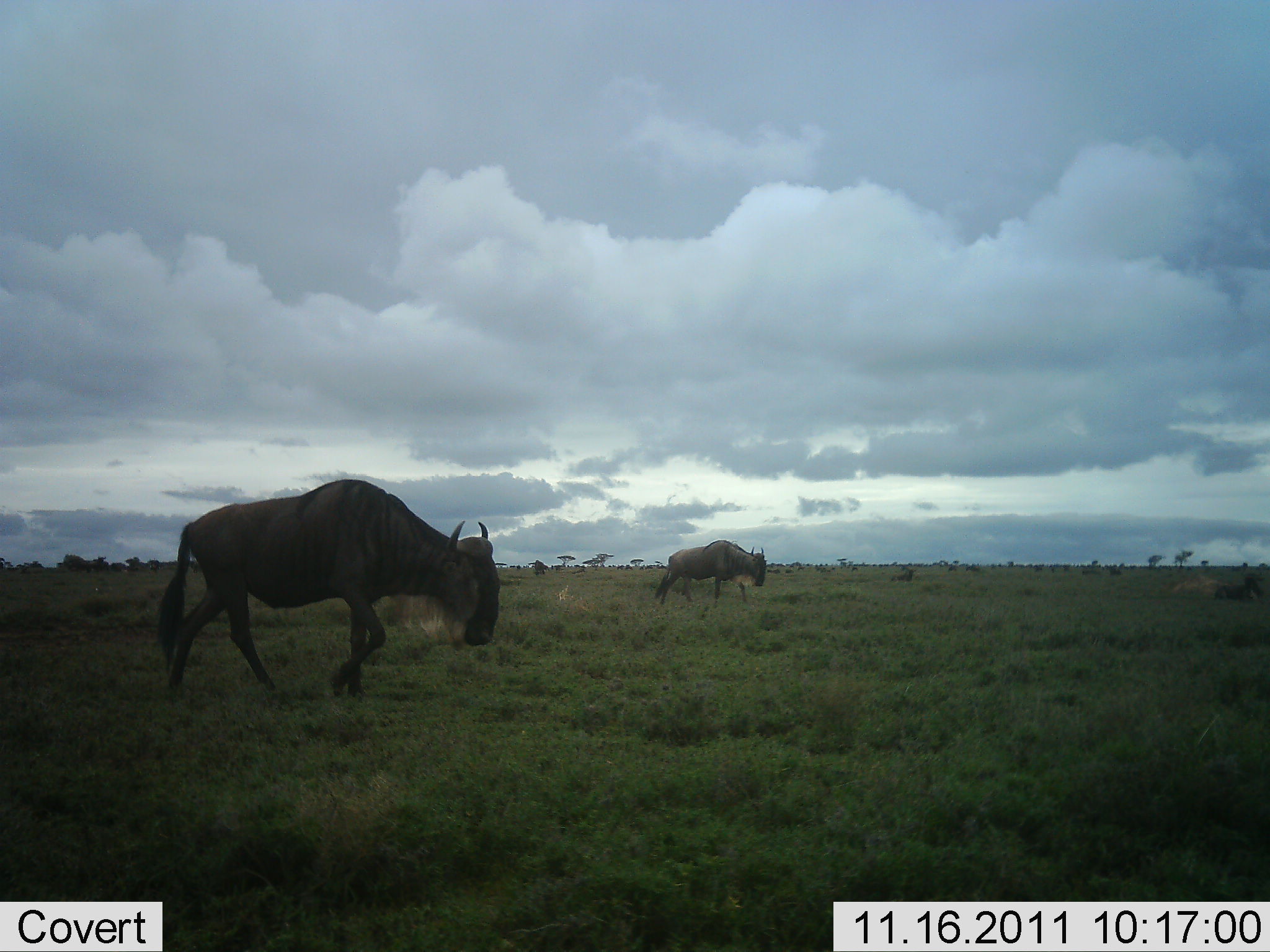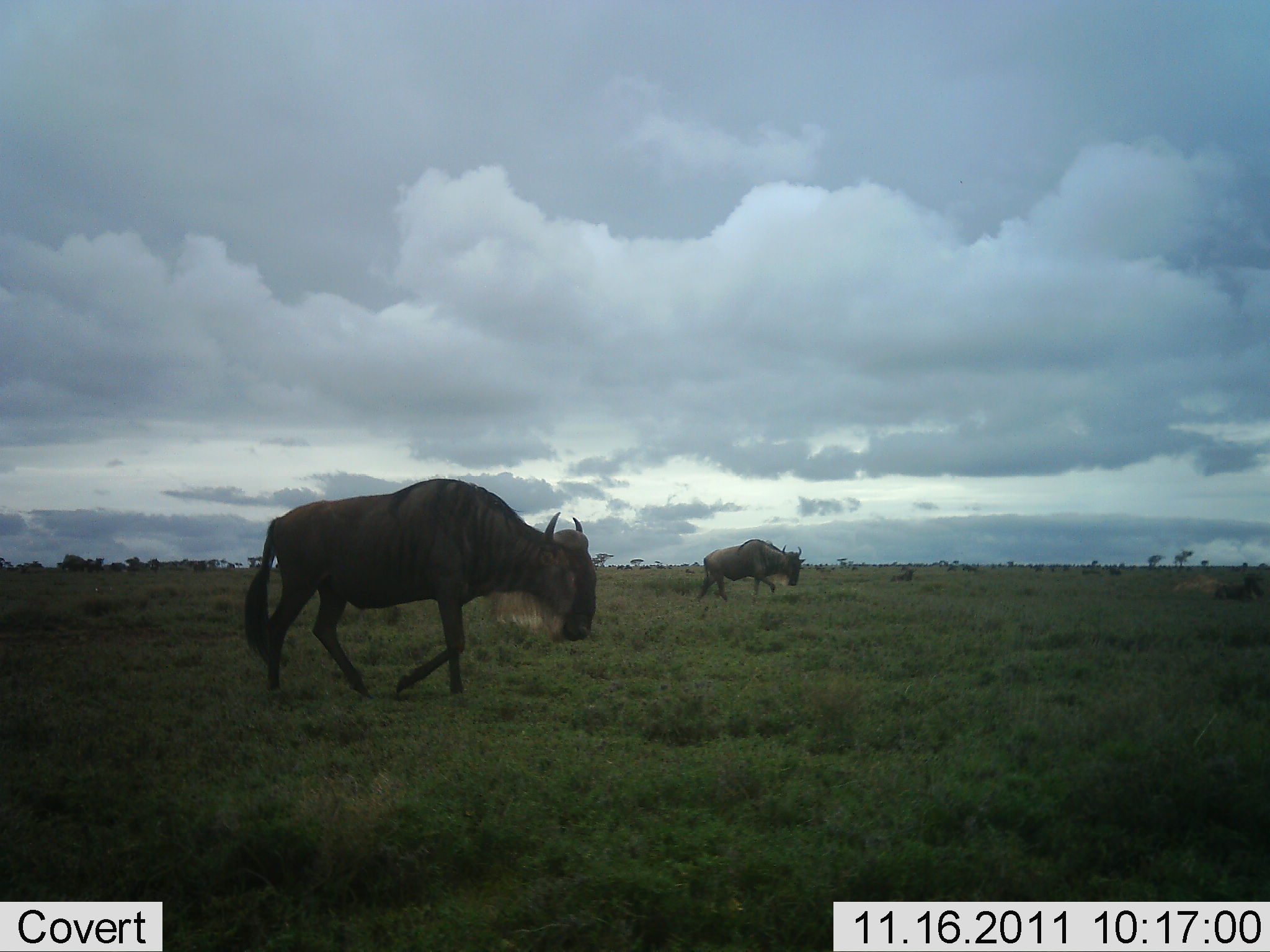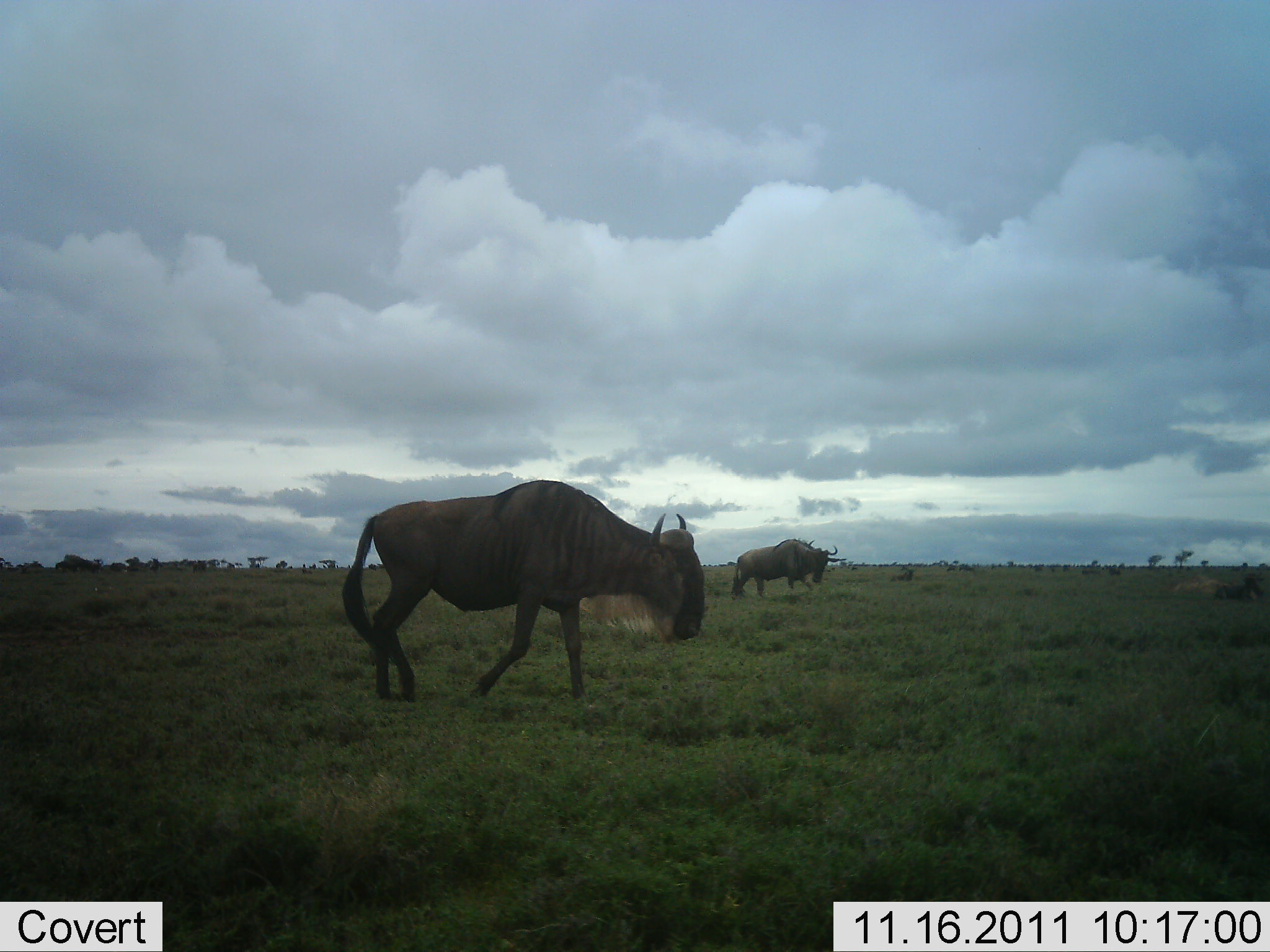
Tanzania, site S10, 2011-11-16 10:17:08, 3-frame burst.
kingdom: Animalia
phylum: Chordata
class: Mammalia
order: Artiodactyla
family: Bovidae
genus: Connochaetes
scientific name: Connochaetes taurinus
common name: blue wildebeest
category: wildebeest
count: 2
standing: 8%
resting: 0%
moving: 100%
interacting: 0%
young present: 0%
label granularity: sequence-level